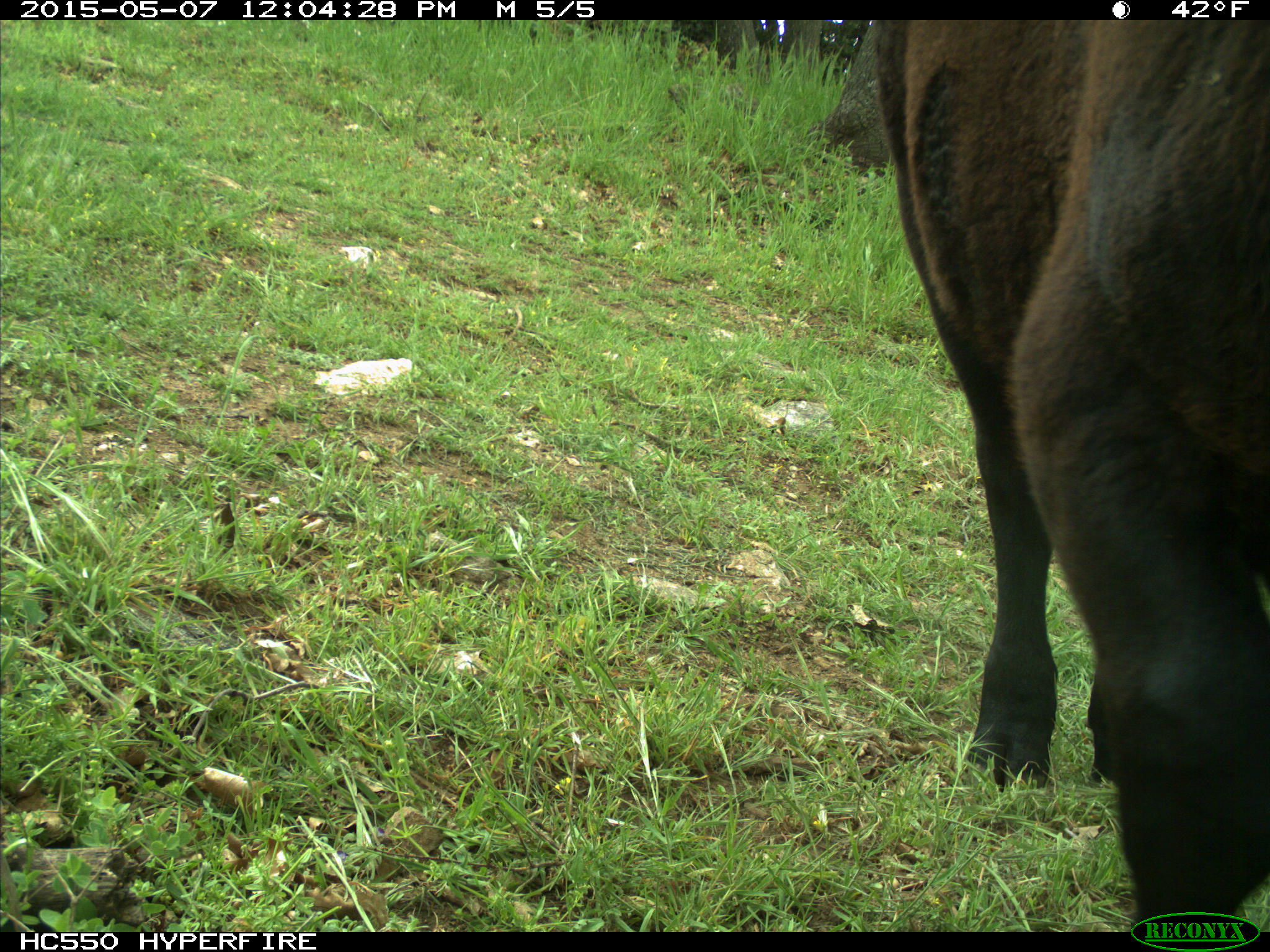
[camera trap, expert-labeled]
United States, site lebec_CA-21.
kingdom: Animalia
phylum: Chordata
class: Mammalia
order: Artiodactyla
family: Bovidae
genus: Bos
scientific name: Bos taurus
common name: domestic cow